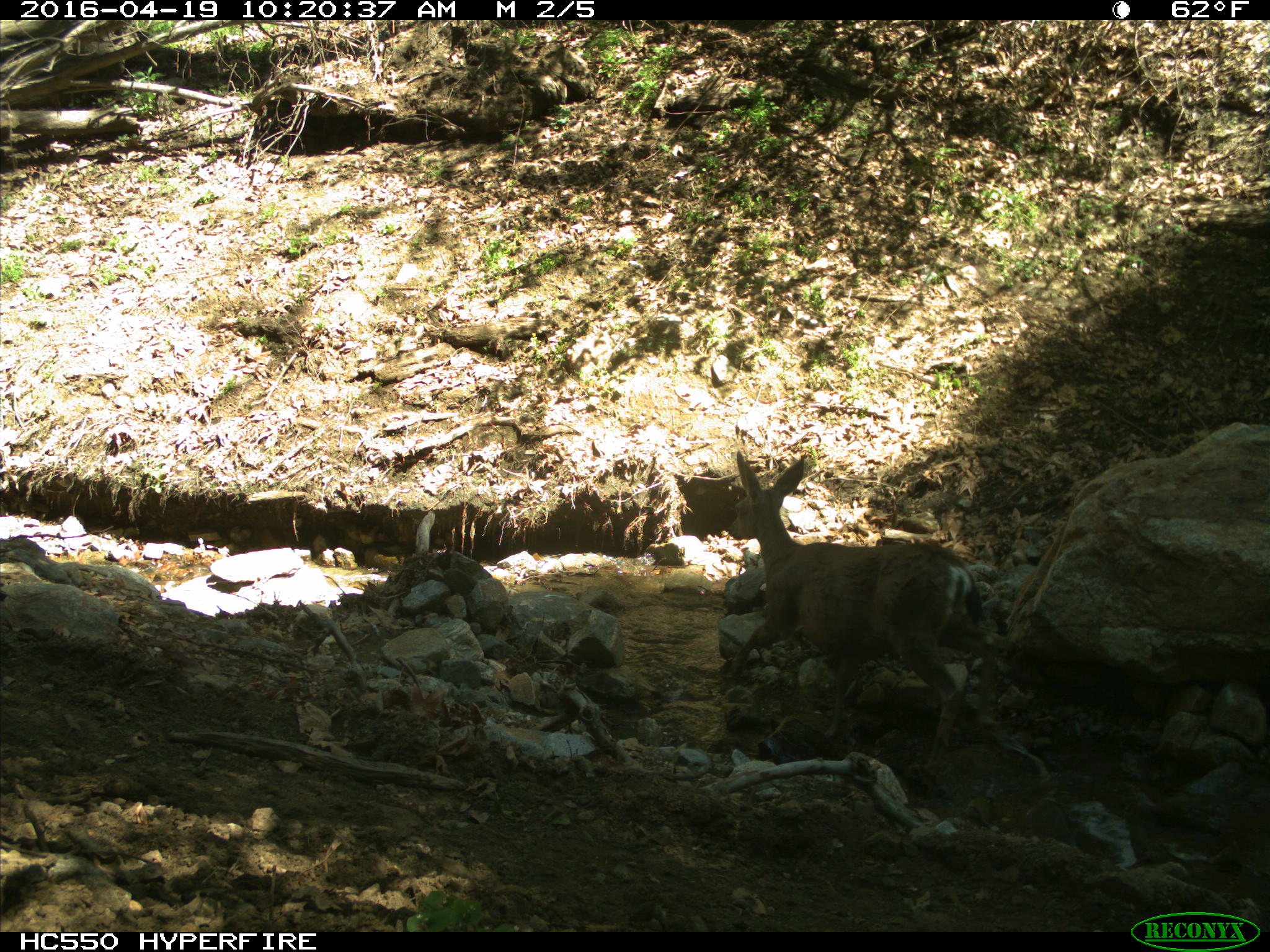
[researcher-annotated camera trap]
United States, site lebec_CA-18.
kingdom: Animalia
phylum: Chordata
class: Mammalia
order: Artiodactyla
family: Cervidae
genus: Odocoileus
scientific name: Odocoileus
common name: deer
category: unidentified deer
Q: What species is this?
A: Unidentified deer (deer) (Odocoileus).